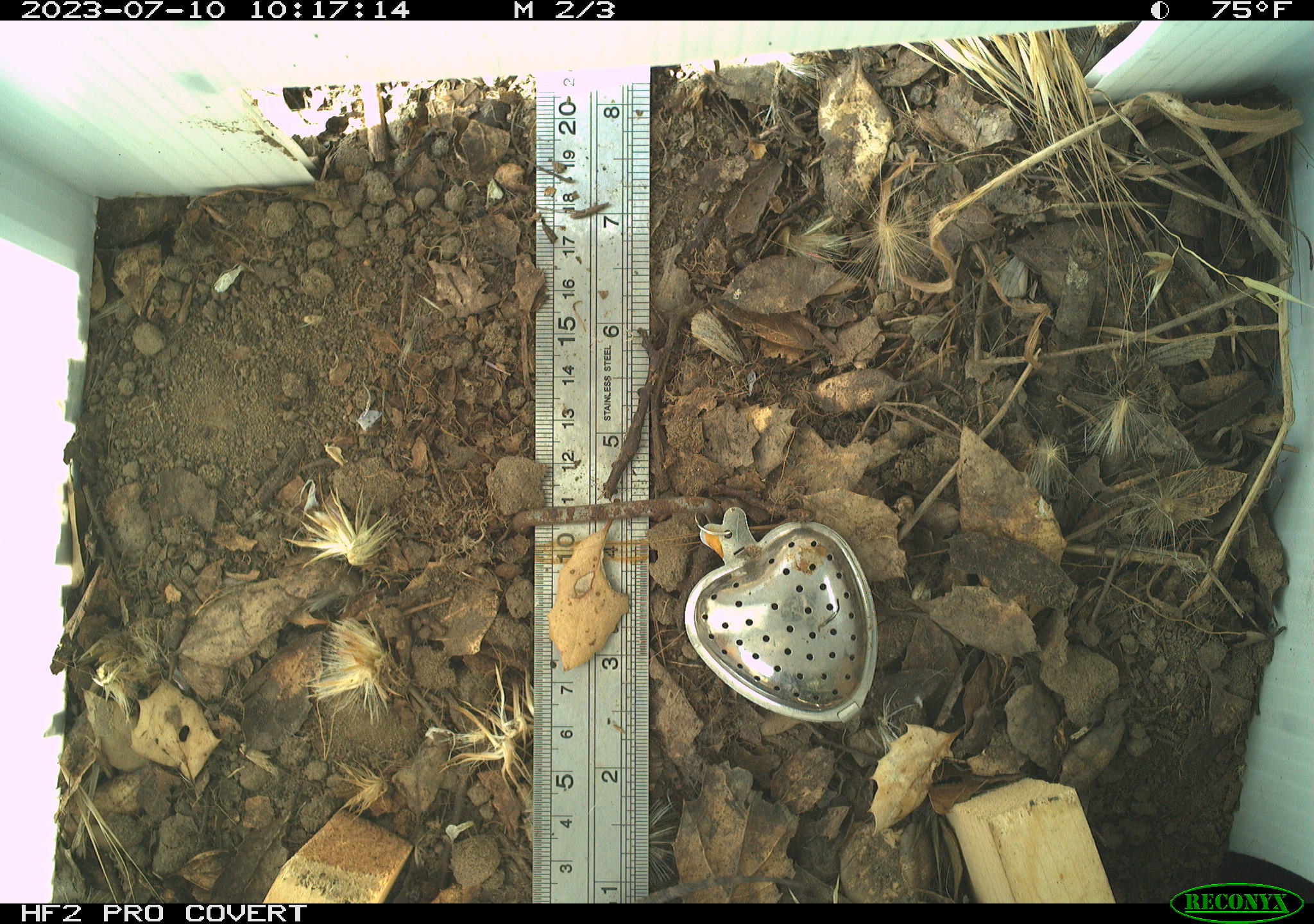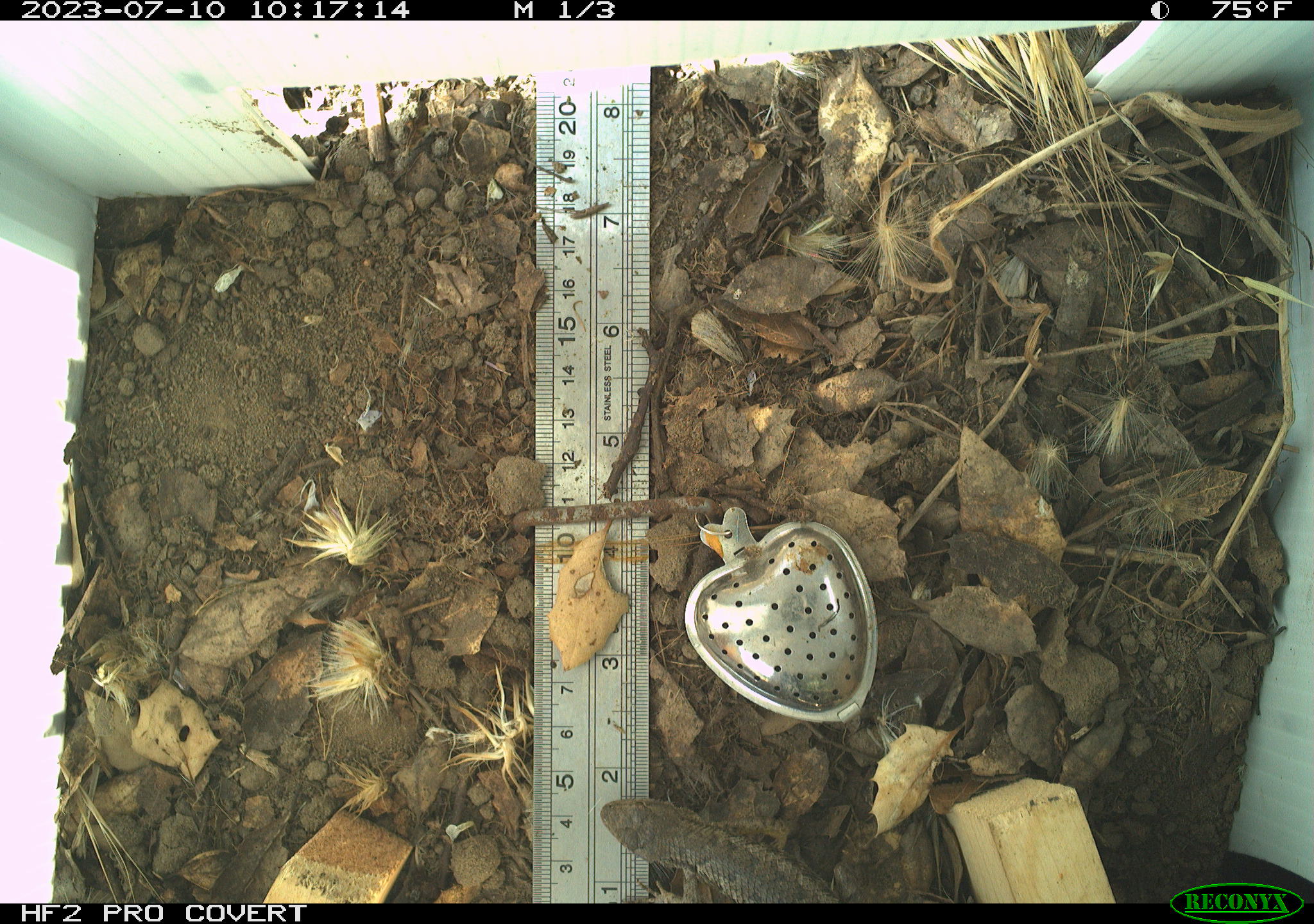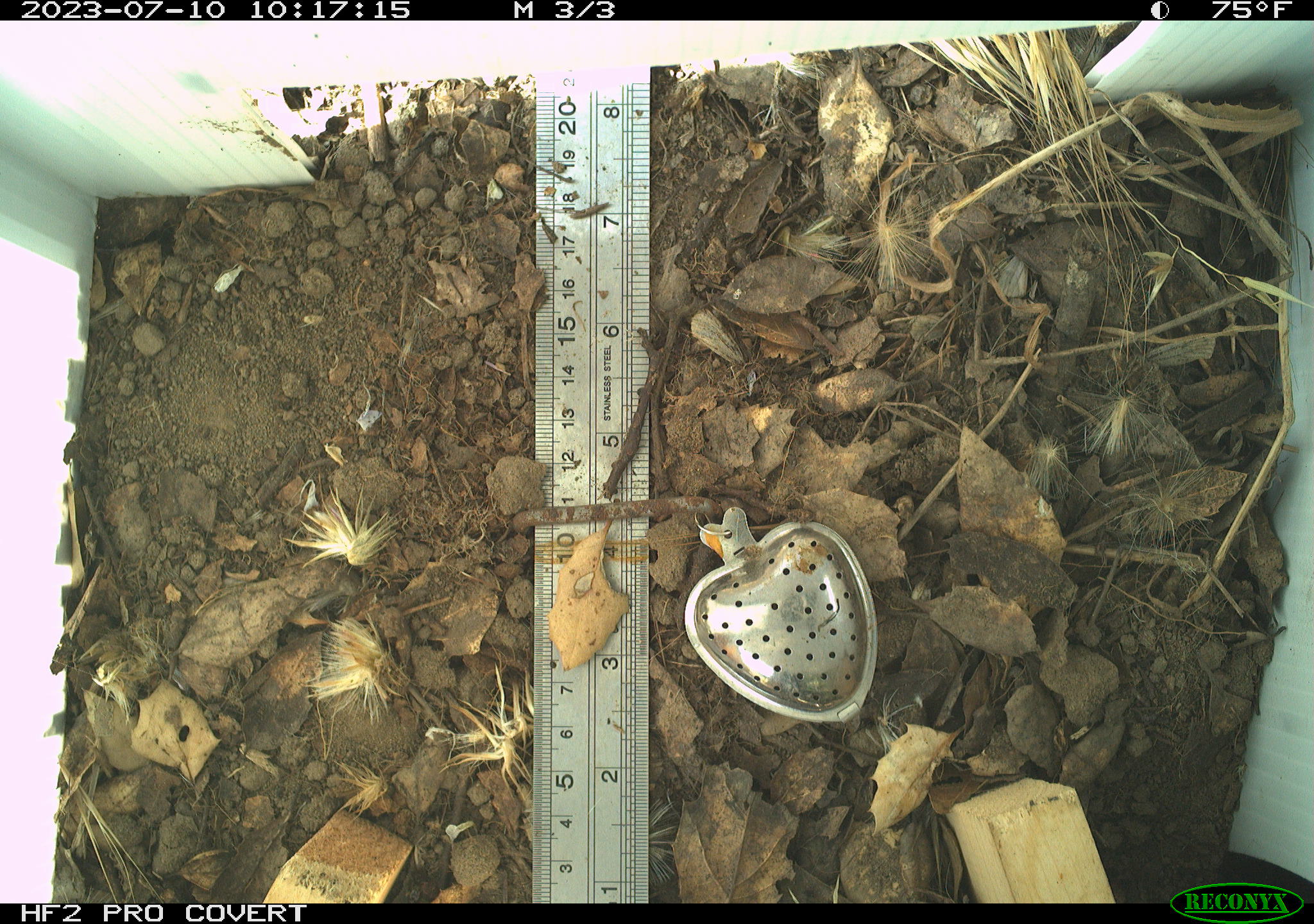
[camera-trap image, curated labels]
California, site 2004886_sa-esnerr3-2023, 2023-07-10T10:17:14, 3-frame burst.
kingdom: Animalia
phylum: Chordata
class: Reptilia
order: Squamata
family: Phrynosomatidae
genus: Sceloporus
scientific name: Sceloporus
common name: spiny lizards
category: sceloporus species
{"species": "sceloporus species (spiny lizards) (Sceloporus)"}